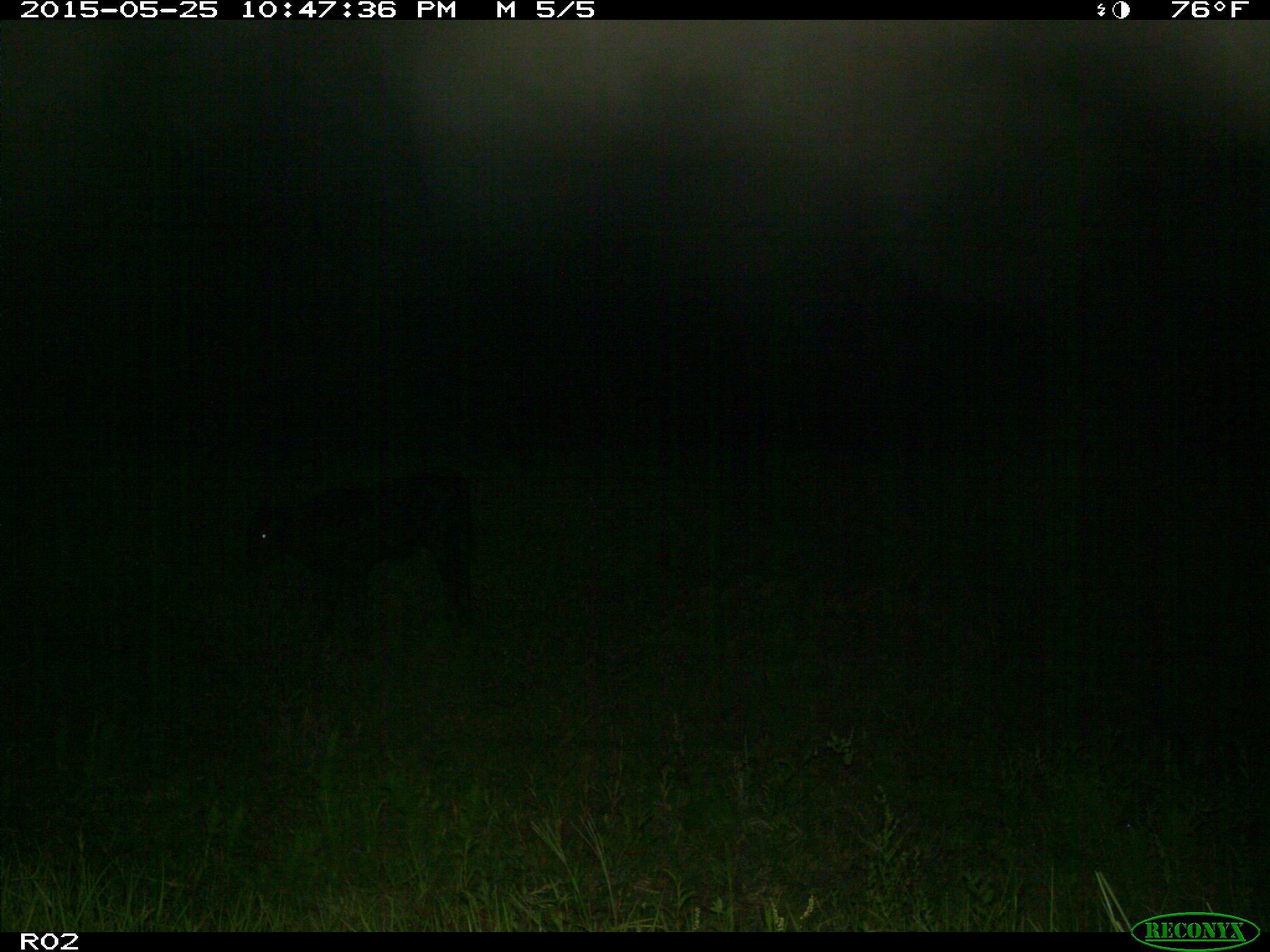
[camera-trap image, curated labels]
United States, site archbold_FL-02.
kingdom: Animalia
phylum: Chordata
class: Mammalia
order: Artiodactyla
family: Bovidae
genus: Bos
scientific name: Bos taurus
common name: domestic cow